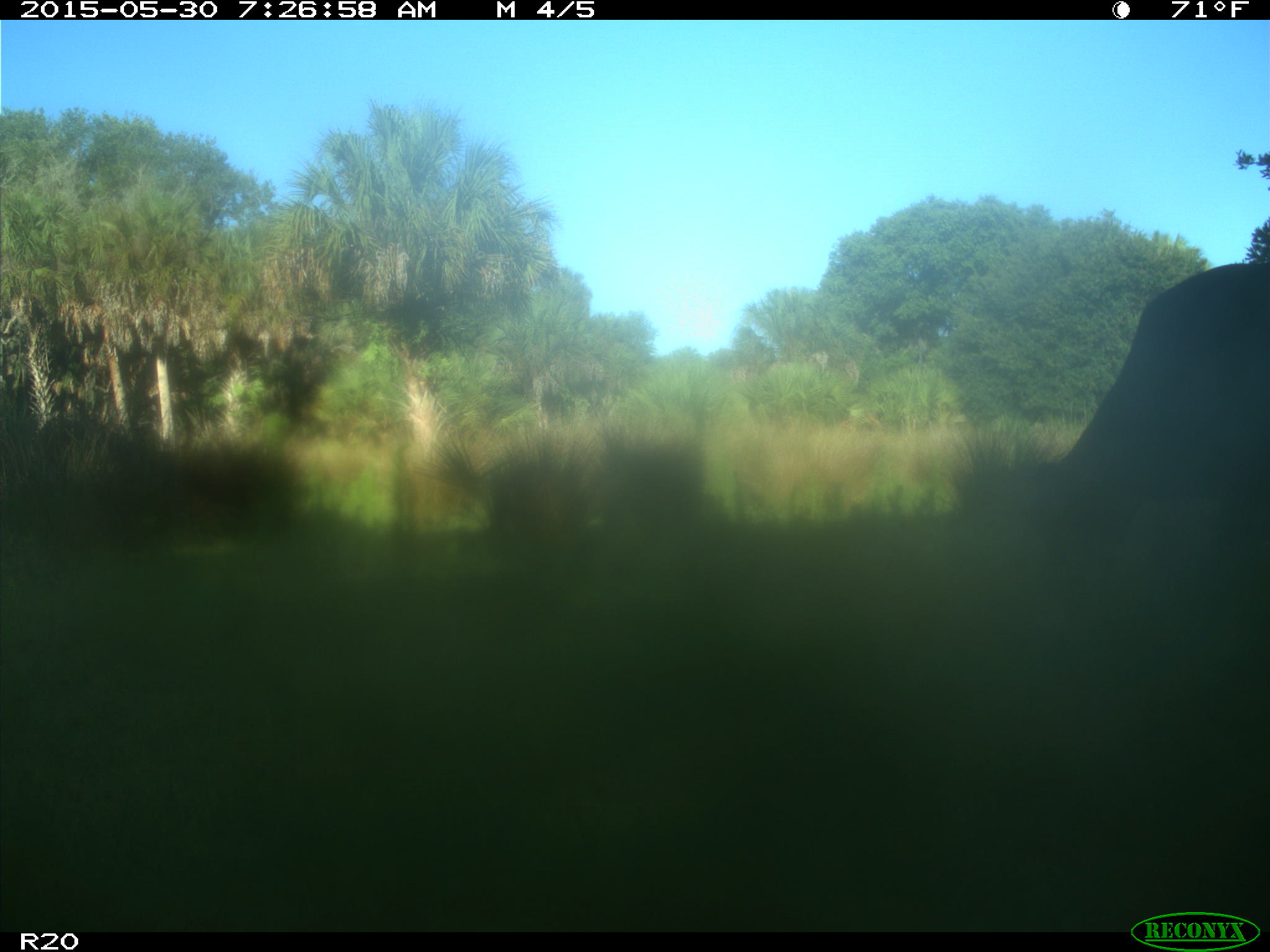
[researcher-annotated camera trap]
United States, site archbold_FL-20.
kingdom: Animalia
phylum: Chordata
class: Mammalia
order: Artiodactyla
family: Bovidae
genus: Bos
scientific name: Bos taurus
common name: domestic cow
Bos taurus (domestic cow).